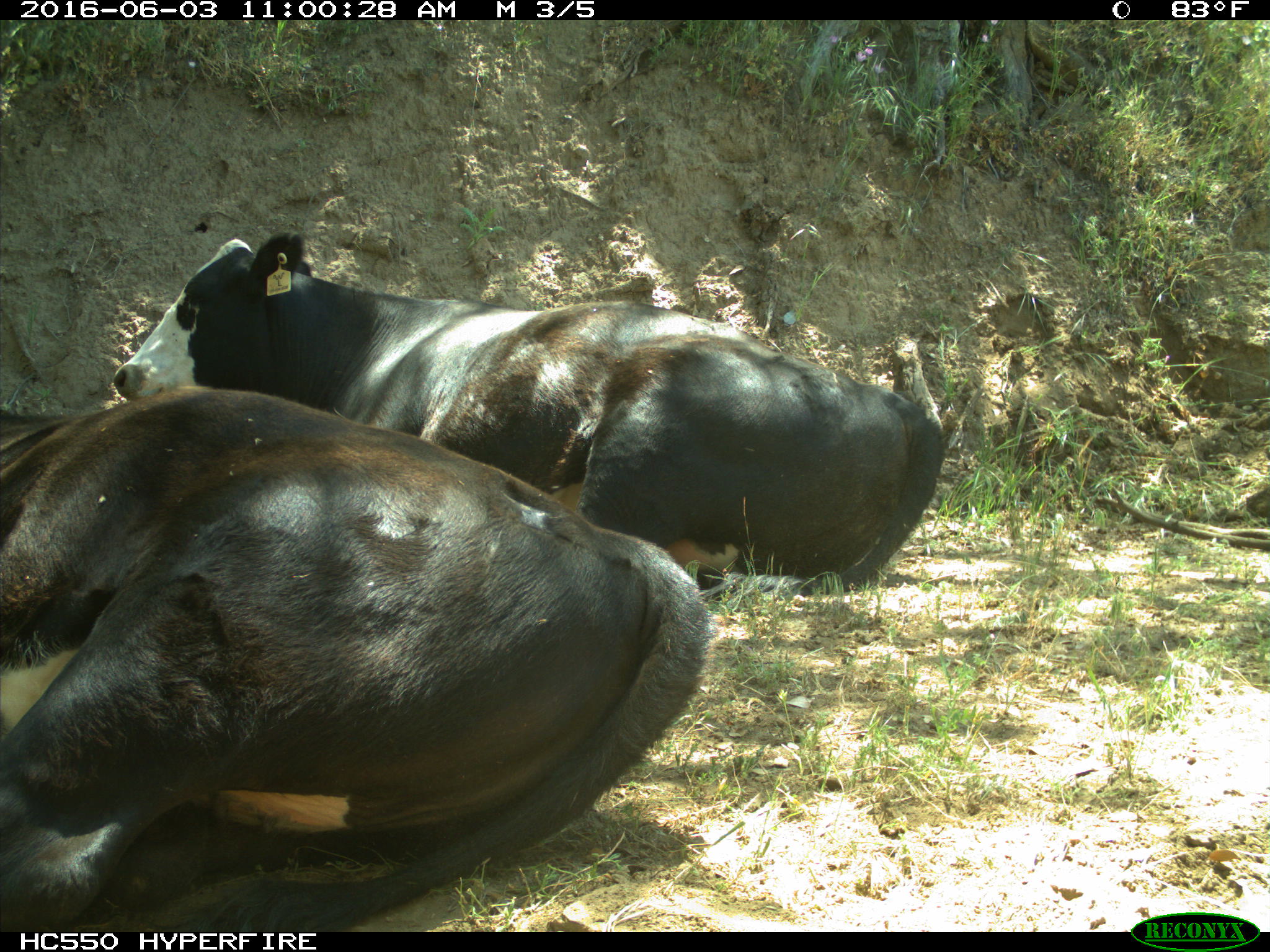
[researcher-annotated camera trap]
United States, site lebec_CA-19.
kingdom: Animalia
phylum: Chordata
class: Mammalia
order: Artiodactyla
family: Bovidae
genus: Bos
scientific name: Bos taurus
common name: domestic cow